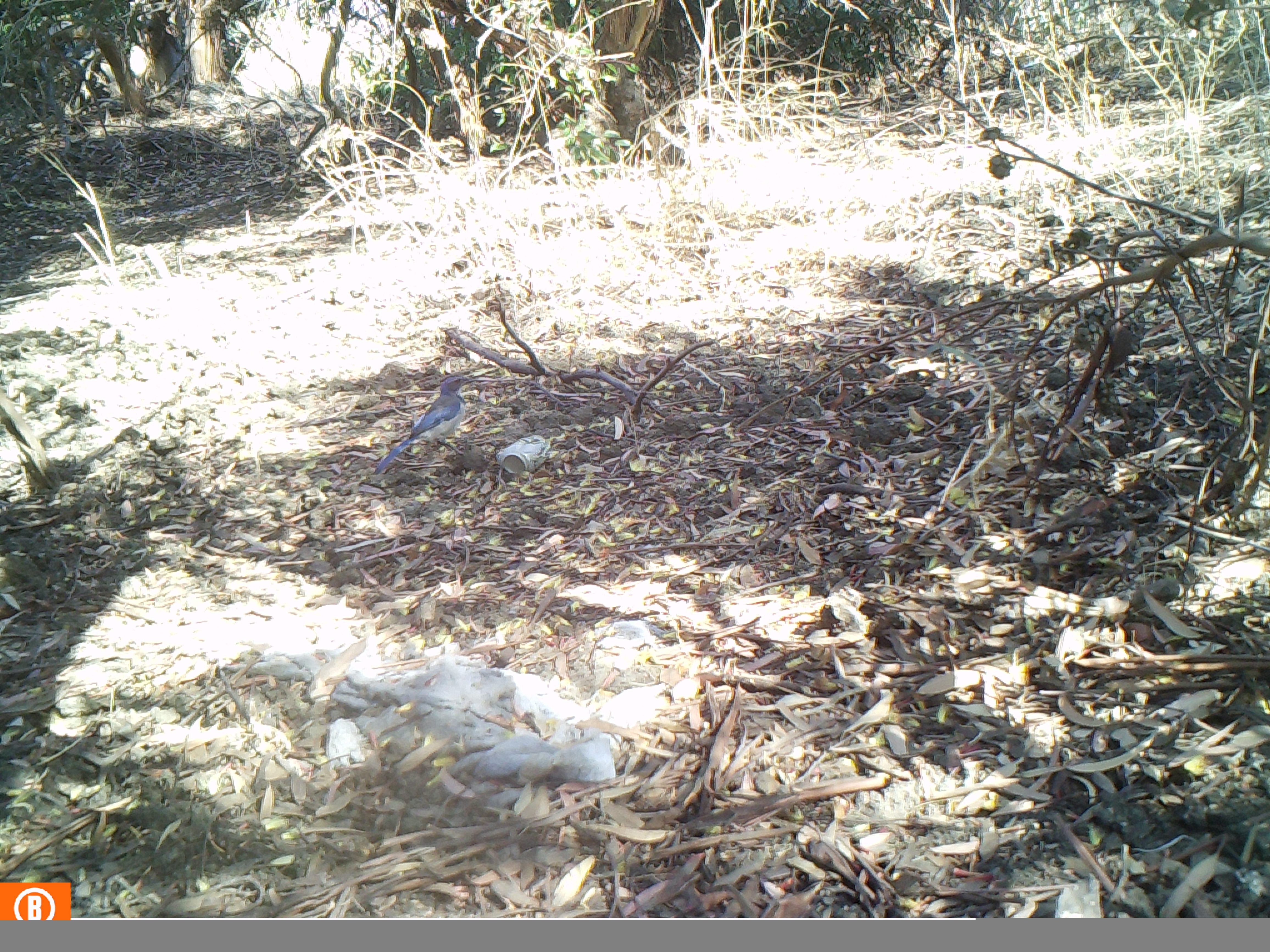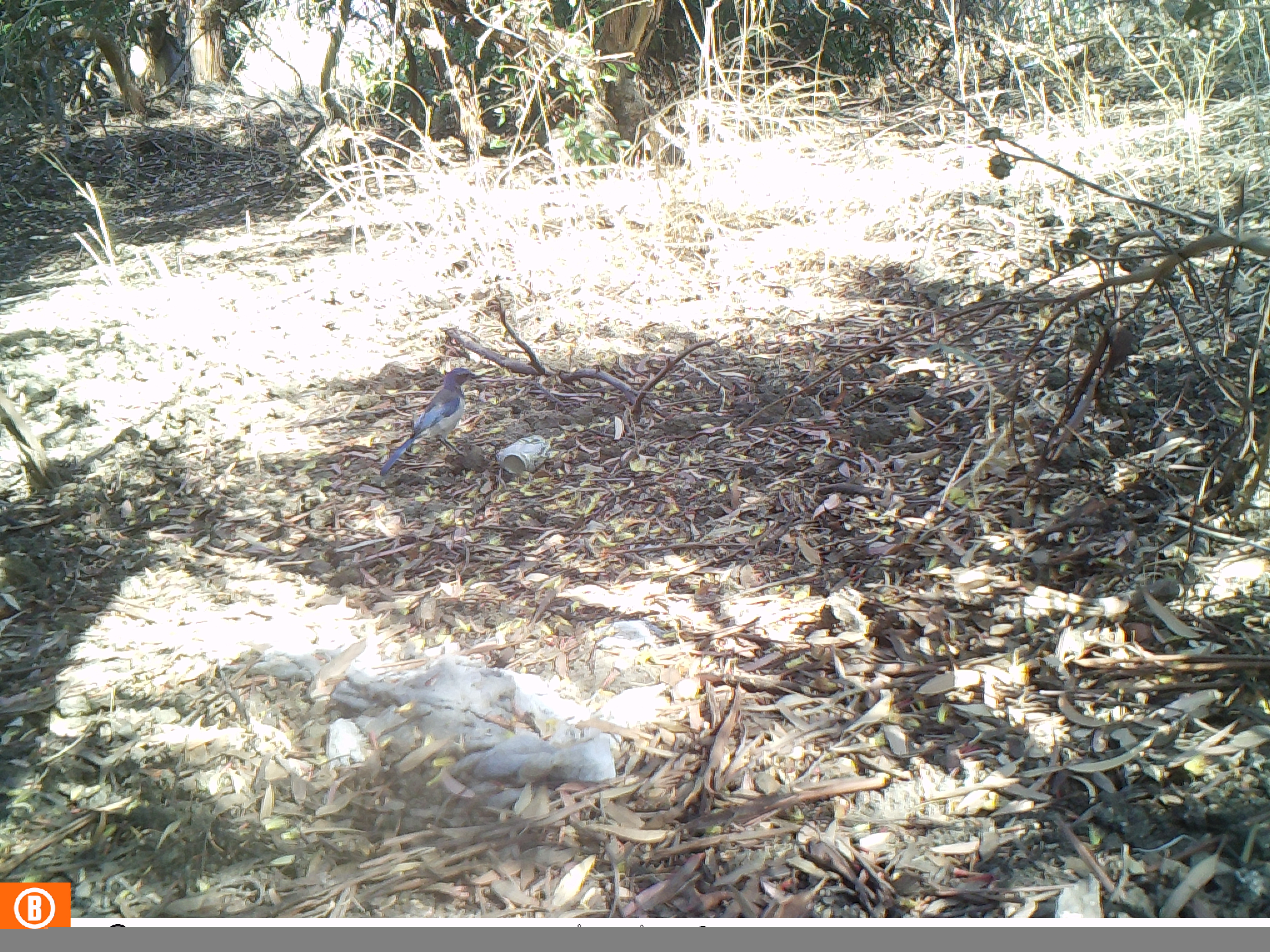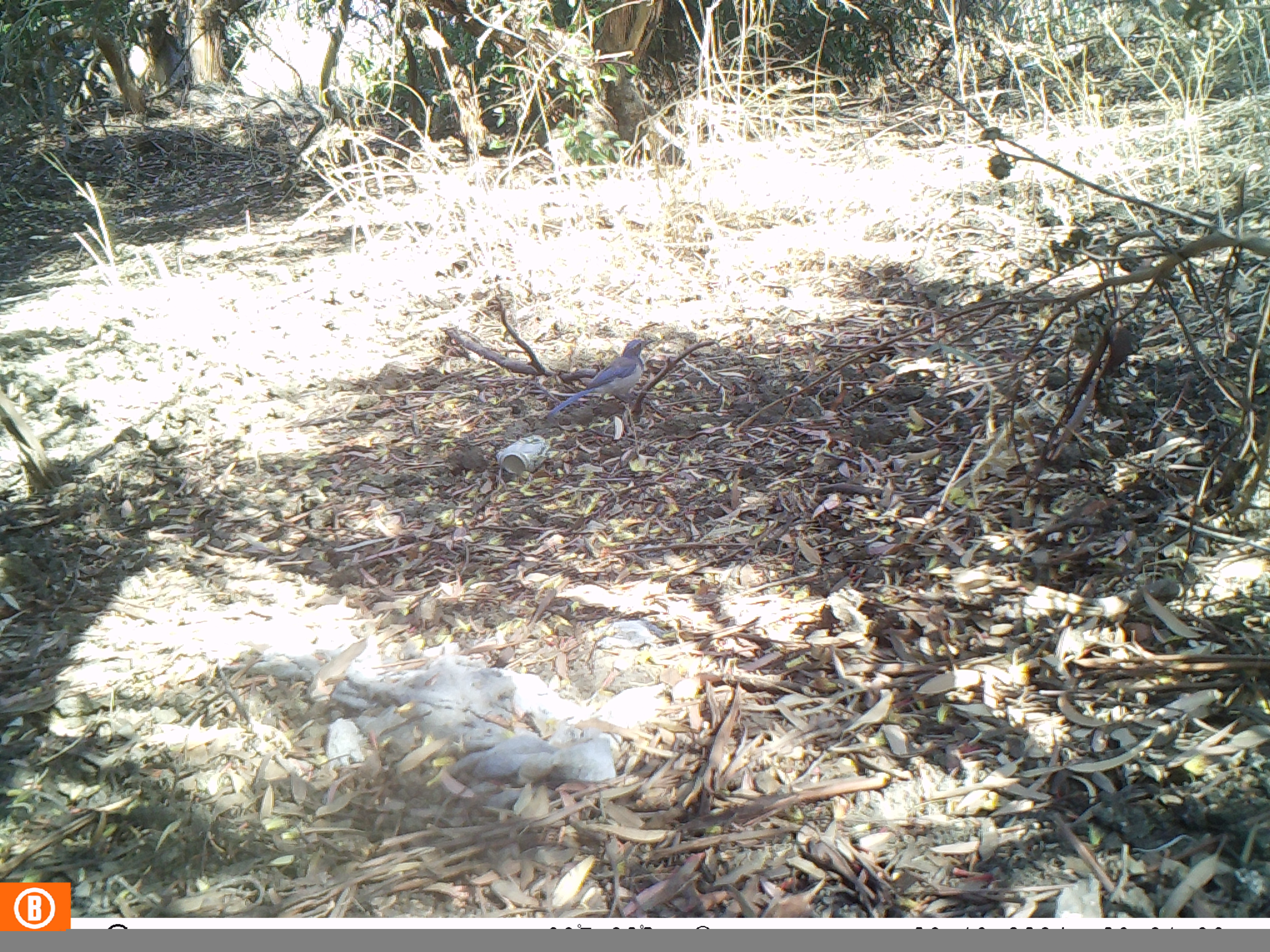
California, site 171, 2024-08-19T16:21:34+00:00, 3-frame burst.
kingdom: Animalia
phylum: Chordata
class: Aves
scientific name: Aves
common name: bird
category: unknown bird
Unknown bird (bird) (Aves).